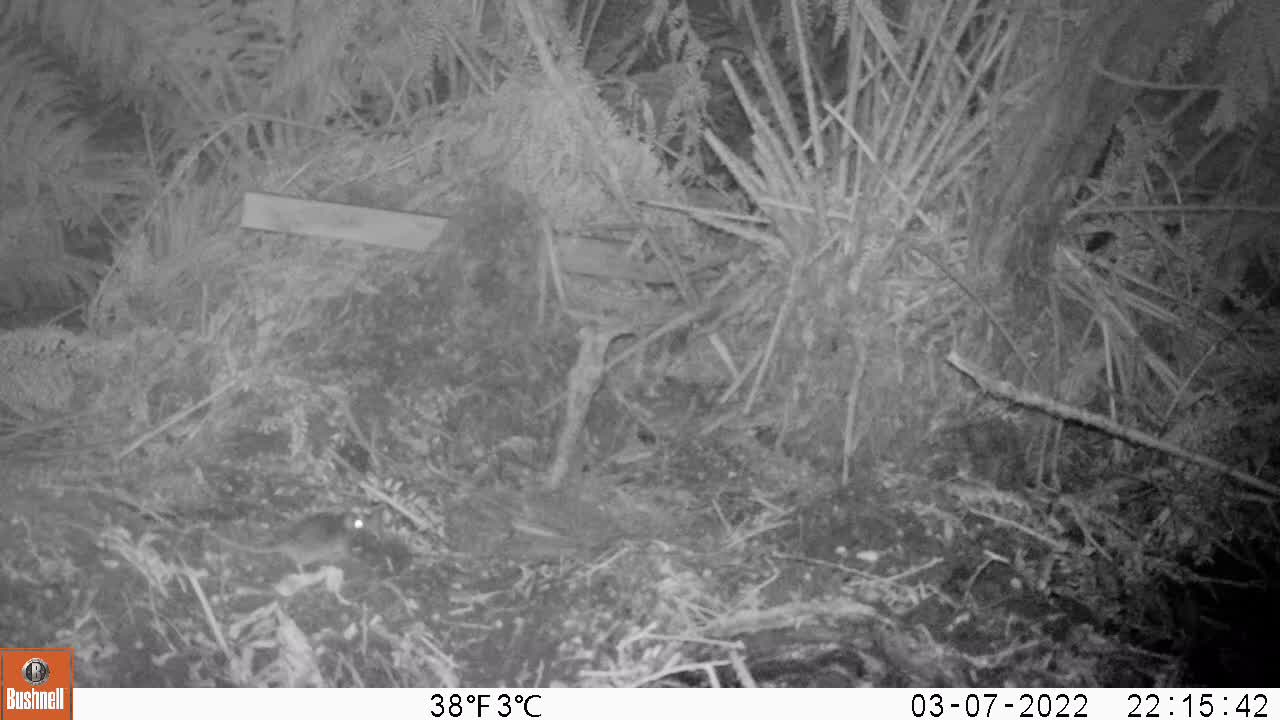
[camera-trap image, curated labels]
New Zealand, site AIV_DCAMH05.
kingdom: Animalia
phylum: Chordata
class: Mammalia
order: Rodentia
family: Muridae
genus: Mus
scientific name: Mus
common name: mouse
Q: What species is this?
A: Mouse (Mus).